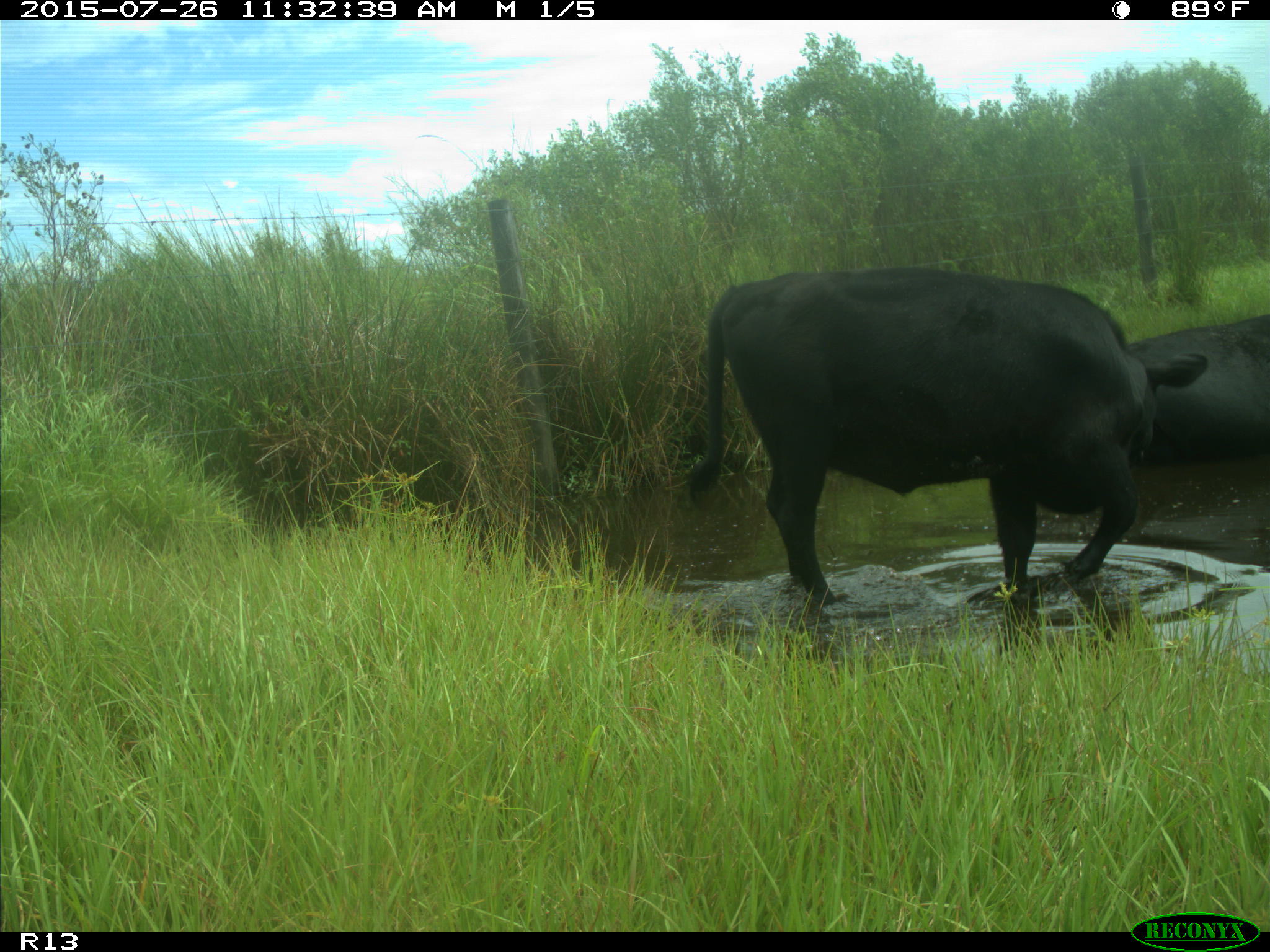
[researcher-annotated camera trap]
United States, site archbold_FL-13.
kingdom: Animalia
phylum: Chordata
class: Mammalia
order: Artiodactyla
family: Bovidae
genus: Bos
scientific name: Bos taurus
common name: domestic cow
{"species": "Bos taurus (domestic cow)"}